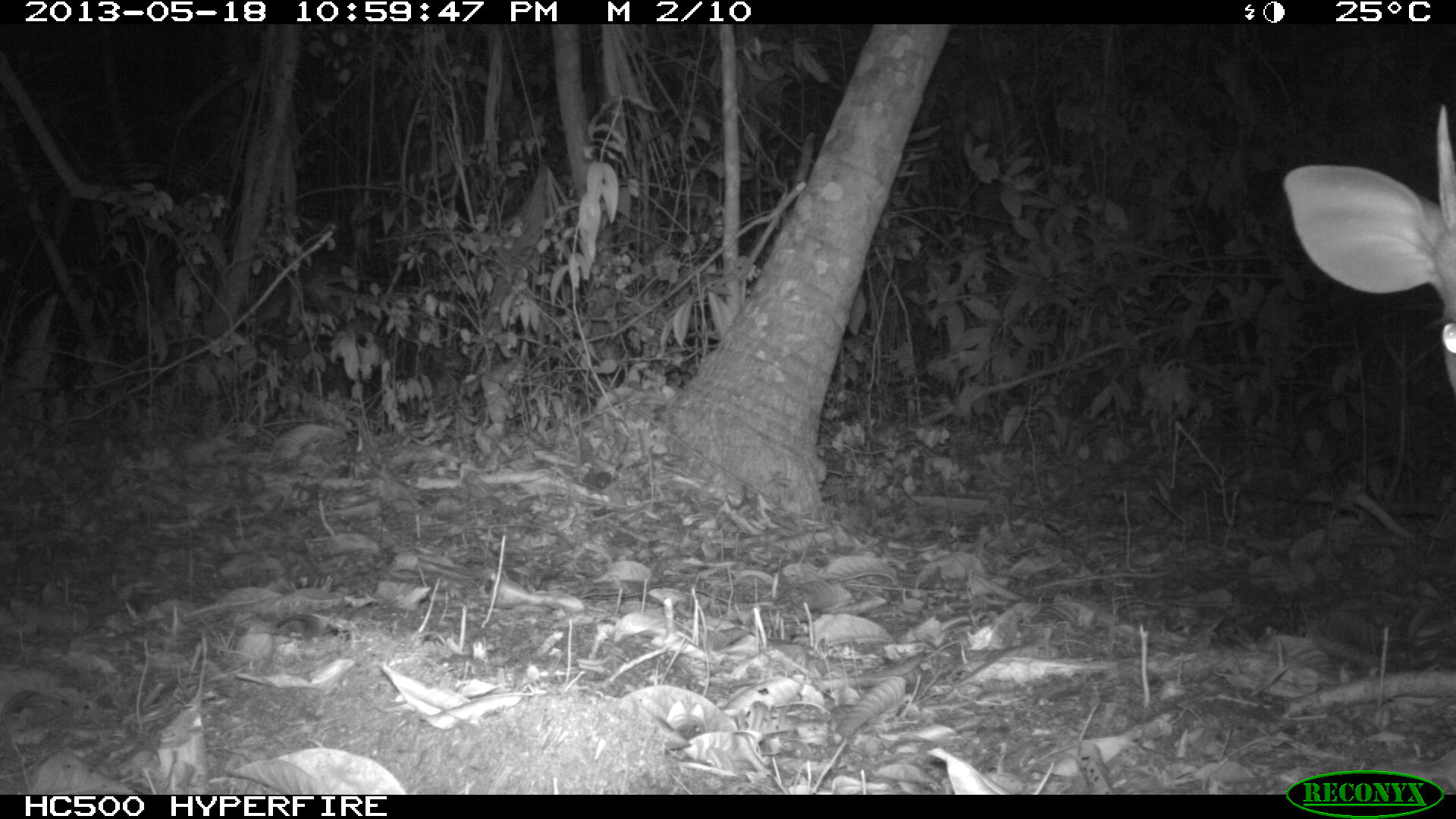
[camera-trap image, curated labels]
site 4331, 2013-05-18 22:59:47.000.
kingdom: Animalia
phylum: Chordata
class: Mammalia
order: Artiodactyla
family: Cervidae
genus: Mazama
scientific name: Mazama temama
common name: central american red brocket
Mazama temama (central american red brocket), count 1, sex male.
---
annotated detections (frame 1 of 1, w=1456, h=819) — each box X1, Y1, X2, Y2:
mazama temama: 1278, 104, 1456, 391